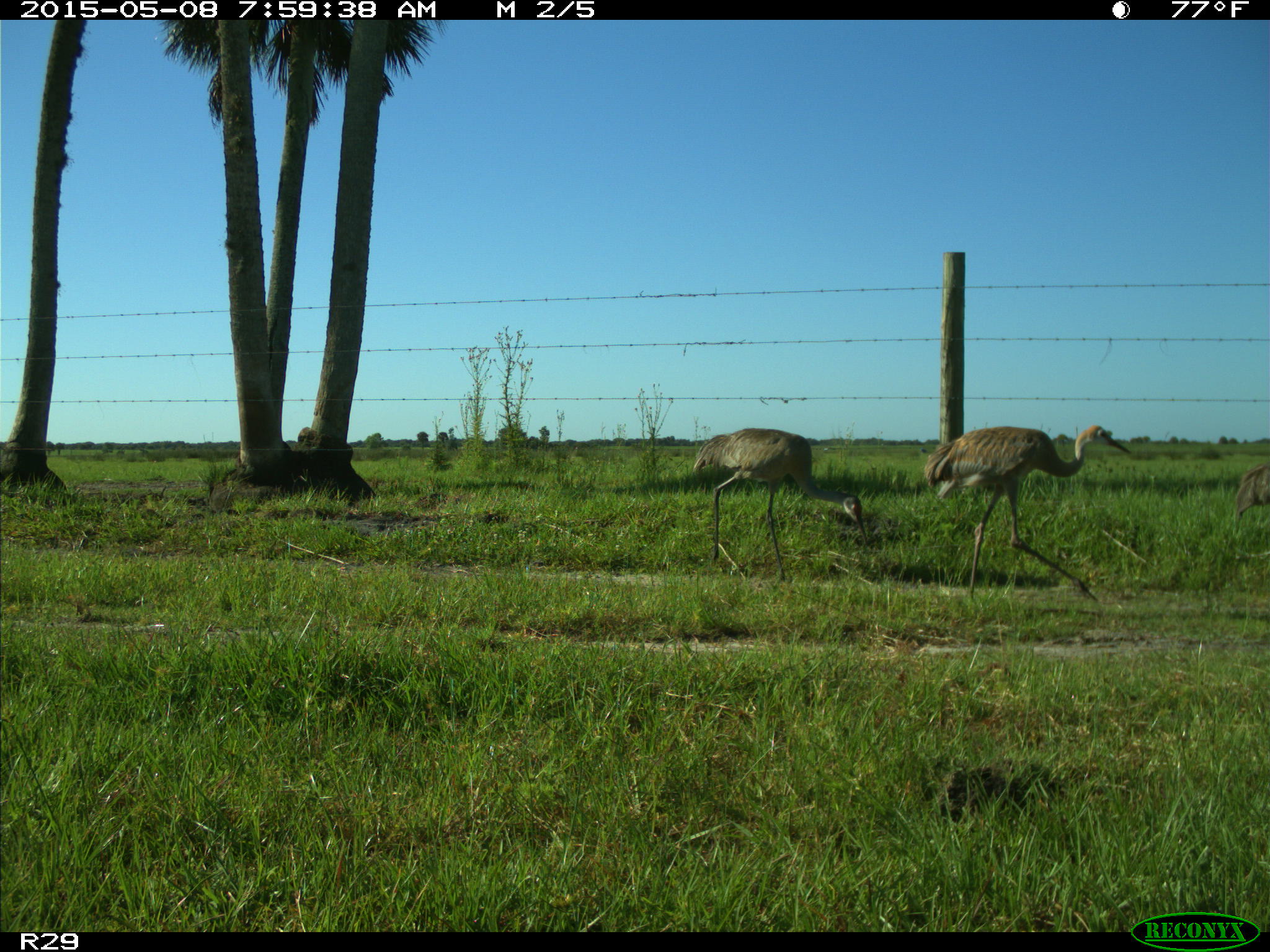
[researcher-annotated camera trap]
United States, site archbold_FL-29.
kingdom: Animalia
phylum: Chordata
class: Aves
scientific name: Aves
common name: birds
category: unidentified bird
Unidentified bird (birds) (Aves).